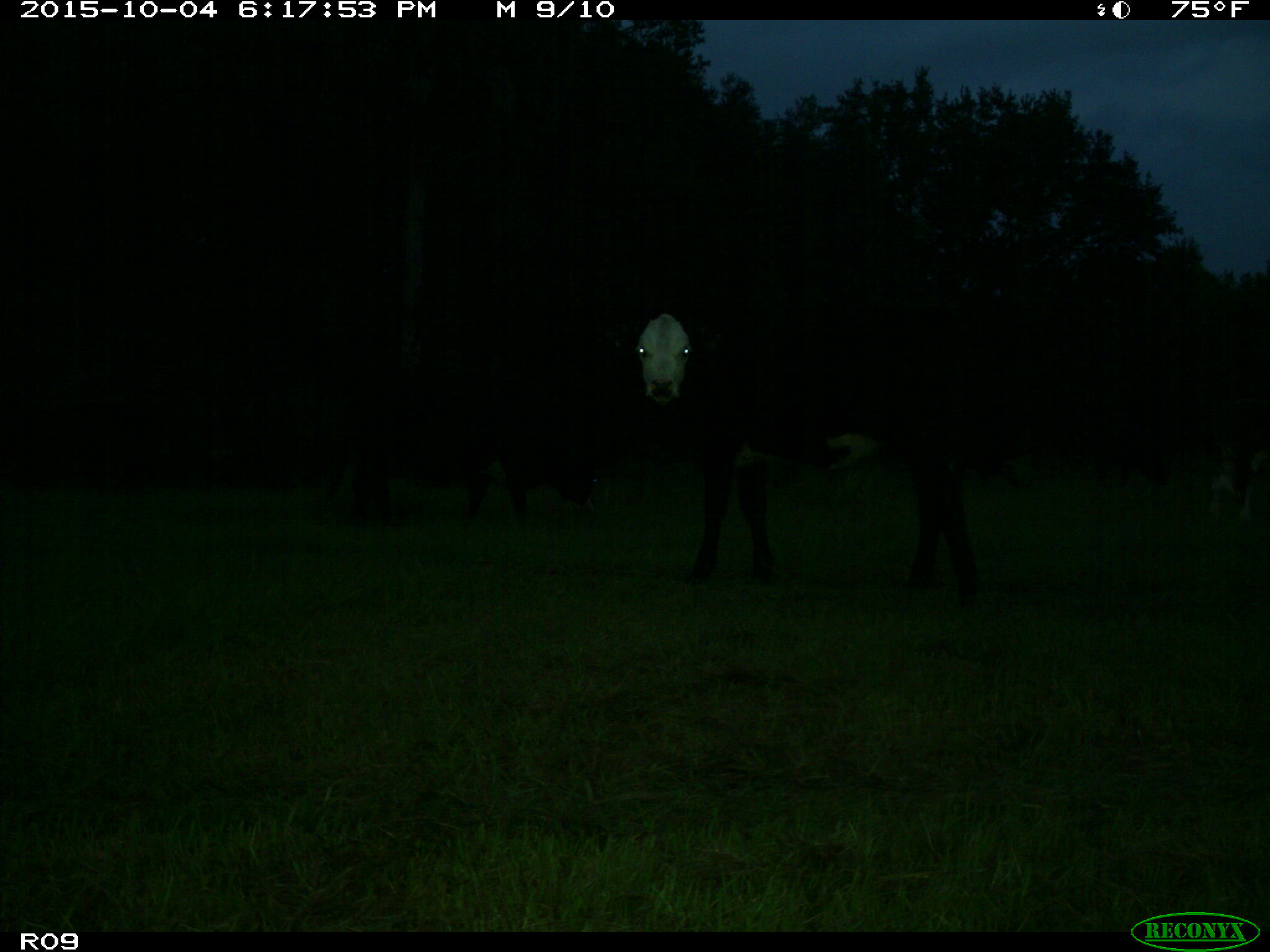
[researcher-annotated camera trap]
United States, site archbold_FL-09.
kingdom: Animalia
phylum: Chordata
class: Mammalia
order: Artiodactyla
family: Bovidae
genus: Bos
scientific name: Bos taurus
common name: domestic cow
Bos taurus (domestic cow).